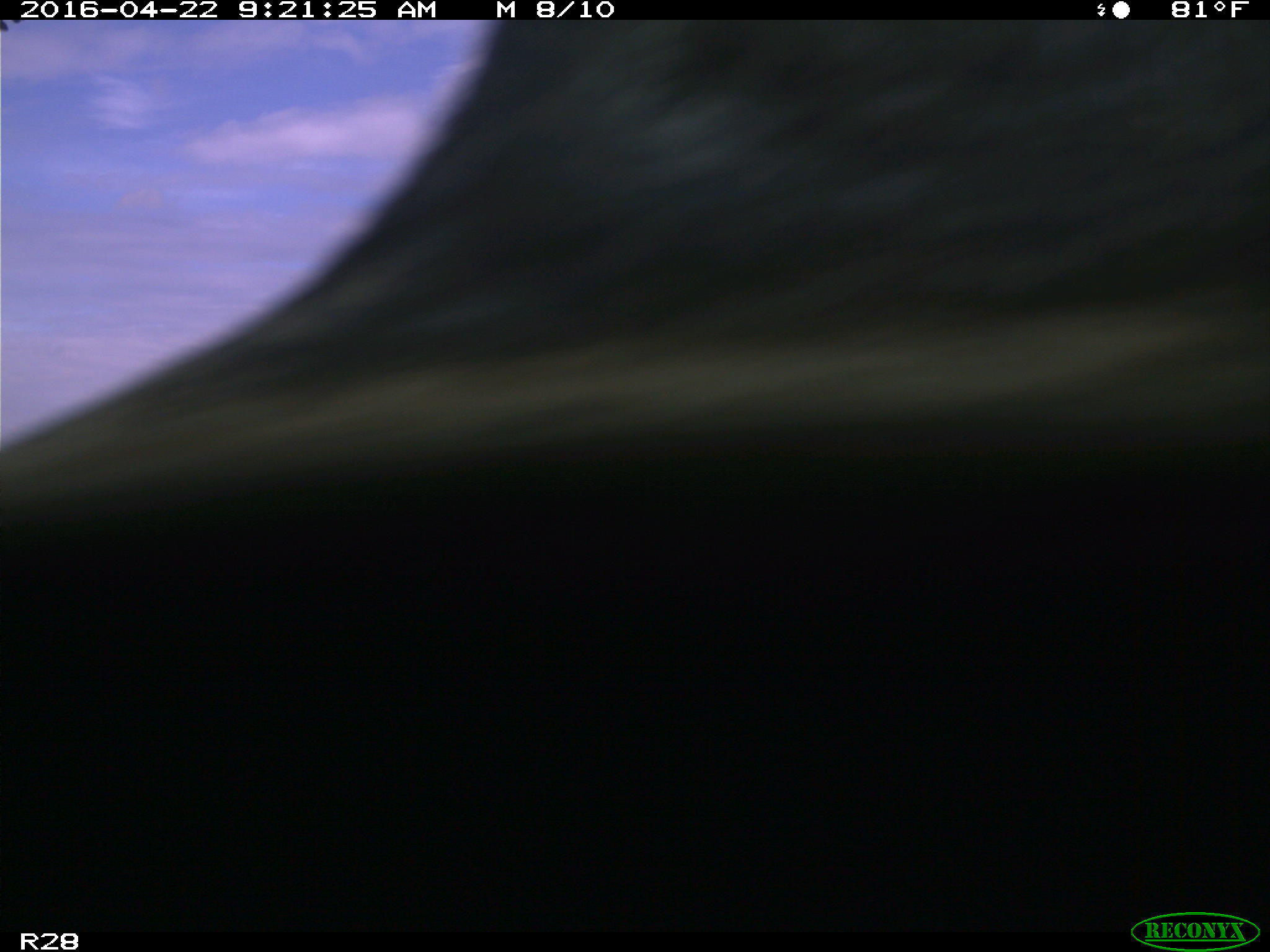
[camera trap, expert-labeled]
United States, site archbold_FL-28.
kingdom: Animalia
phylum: Chordata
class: Mammalia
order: Artiodactyla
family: Bovidae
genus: Bos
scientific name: Bos taurus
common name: domestic cow